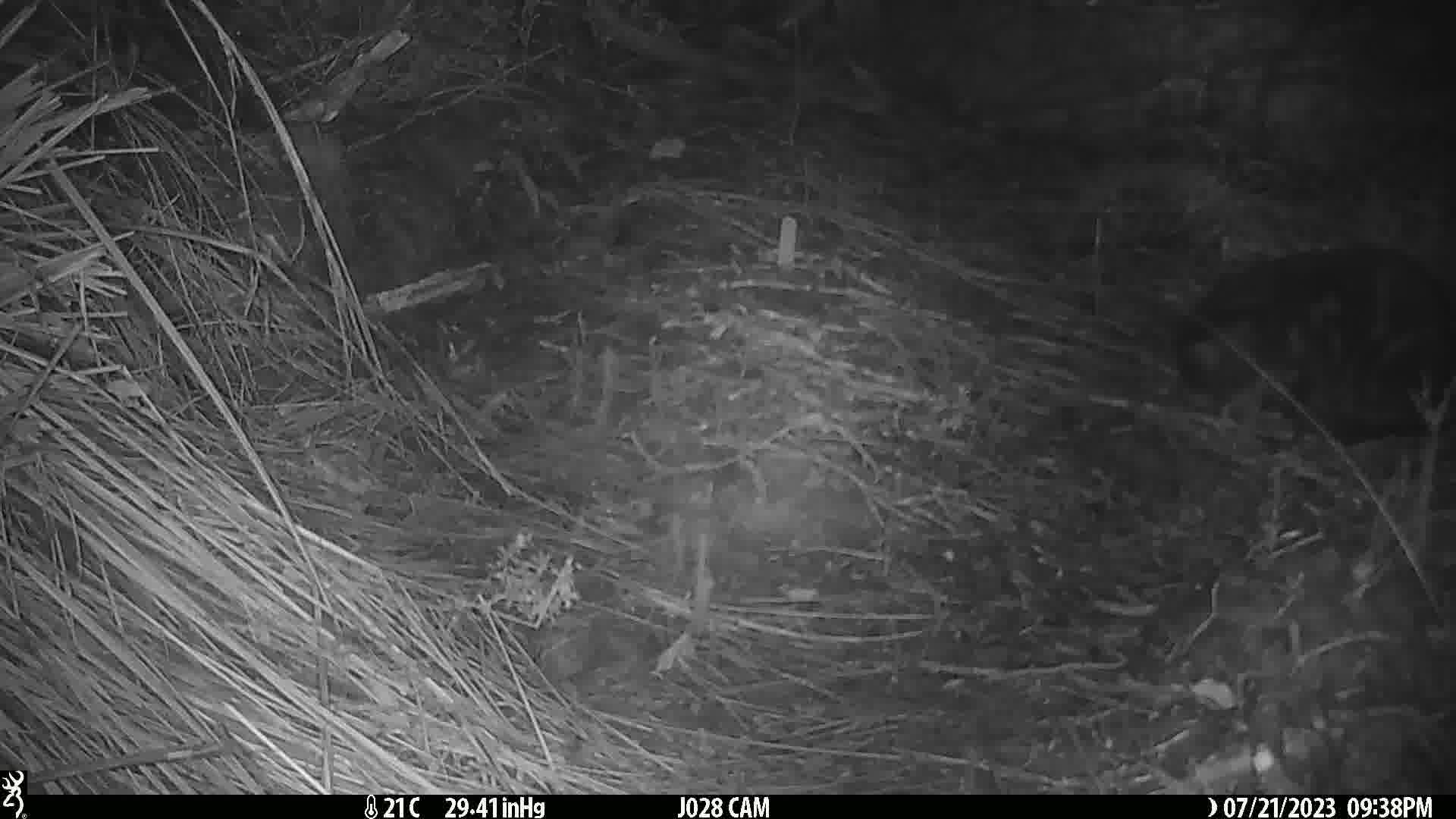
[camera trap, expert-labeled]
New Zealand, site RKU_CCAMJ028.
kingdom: Animalia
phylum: Chordata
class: Mammalia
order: Carnivora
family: Felidae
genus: Felis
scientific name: Felis catus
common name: domestic cat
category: cat